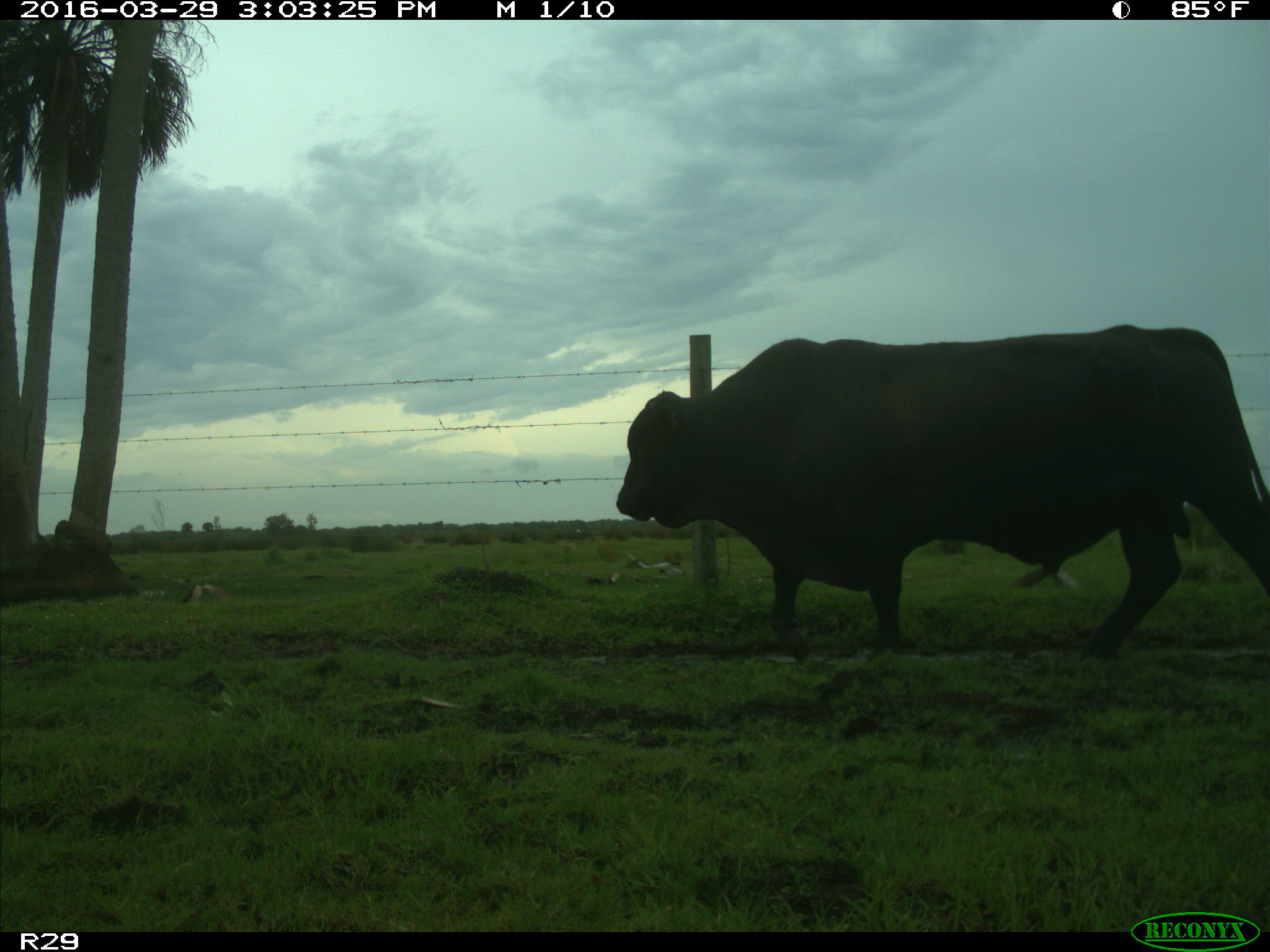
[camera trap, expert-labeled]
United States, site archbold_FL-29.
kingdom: Animalia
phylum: Chordata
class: Mammalia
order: Artiodactyla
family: Bovidae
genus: Bos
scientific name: Bos taurus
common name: domestic cow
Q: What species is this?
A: Bos taurus (domestic cow).